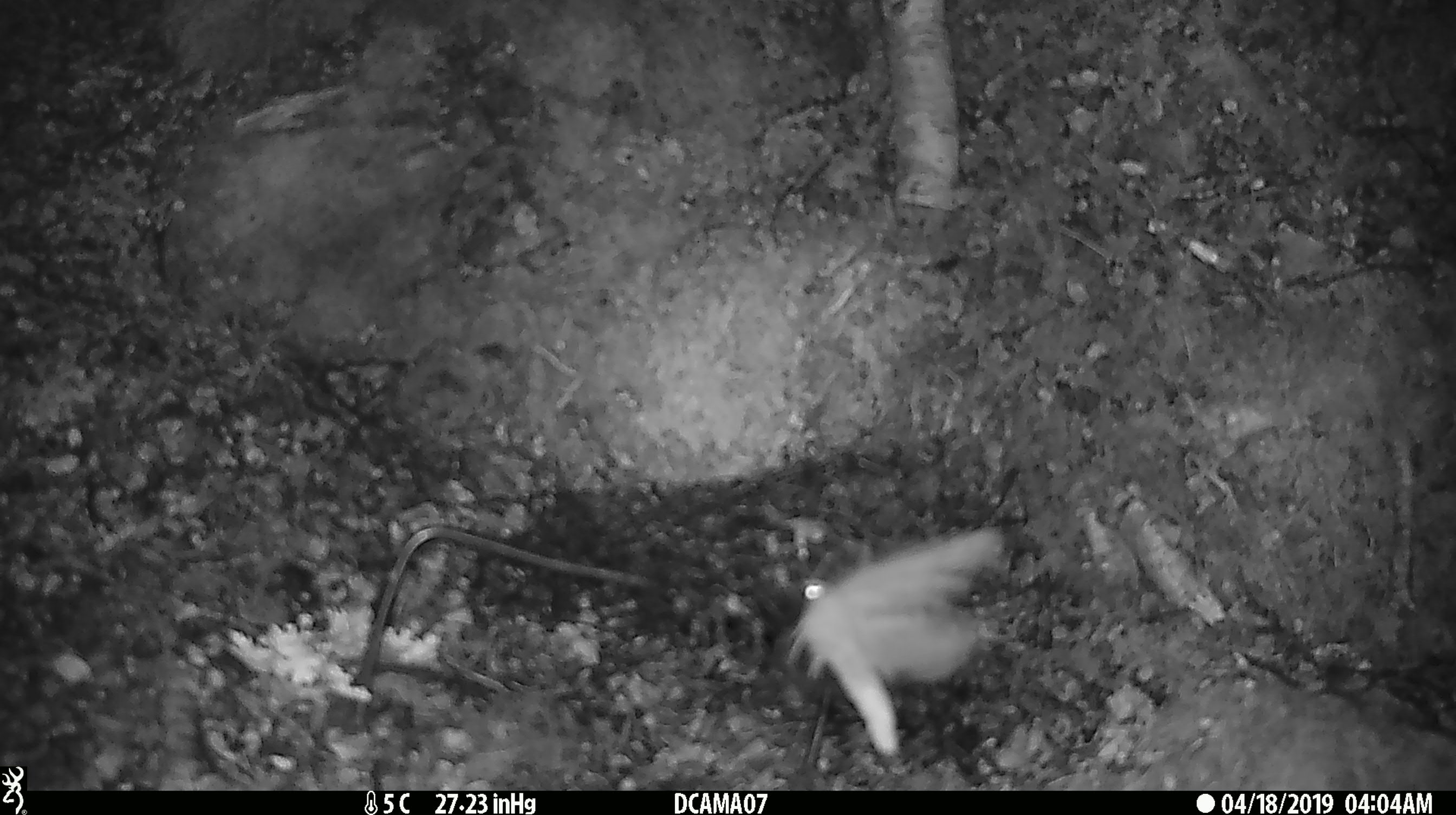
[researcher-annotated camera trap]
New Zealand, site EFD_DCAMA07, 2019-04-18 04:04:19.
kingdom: Animalia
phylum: Arthropoda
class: Insecta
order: Lepidoptera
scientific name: Lepidoptera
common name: moth